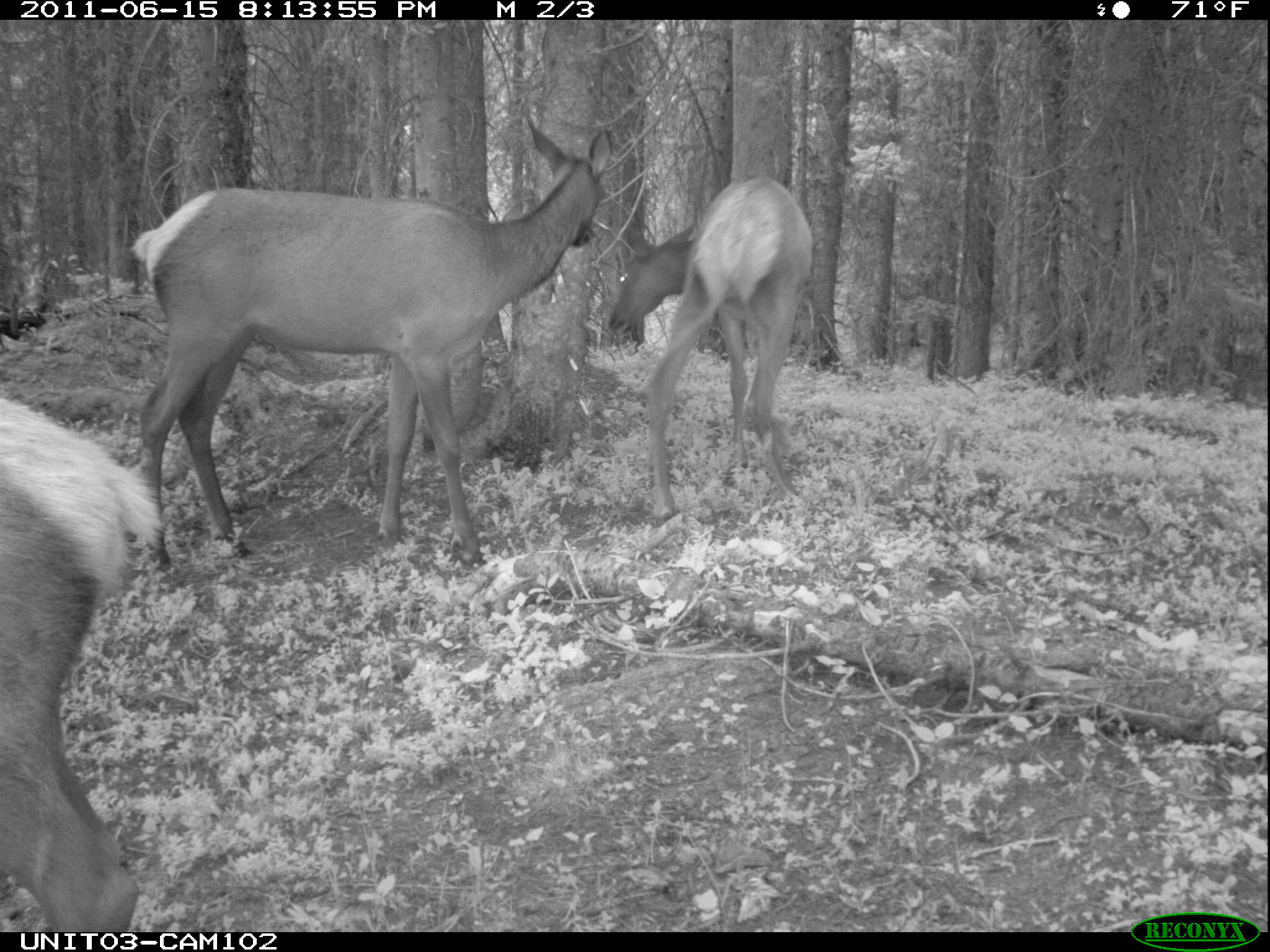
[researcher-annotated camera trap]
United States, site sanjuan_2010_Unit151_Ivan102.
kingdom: Animalia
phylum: Chordata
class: Mammalia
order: Artiodactyla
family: Cervidae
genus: Cervus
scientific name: Cervus elaphus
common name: red deer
Cervus elaphus (red deer).